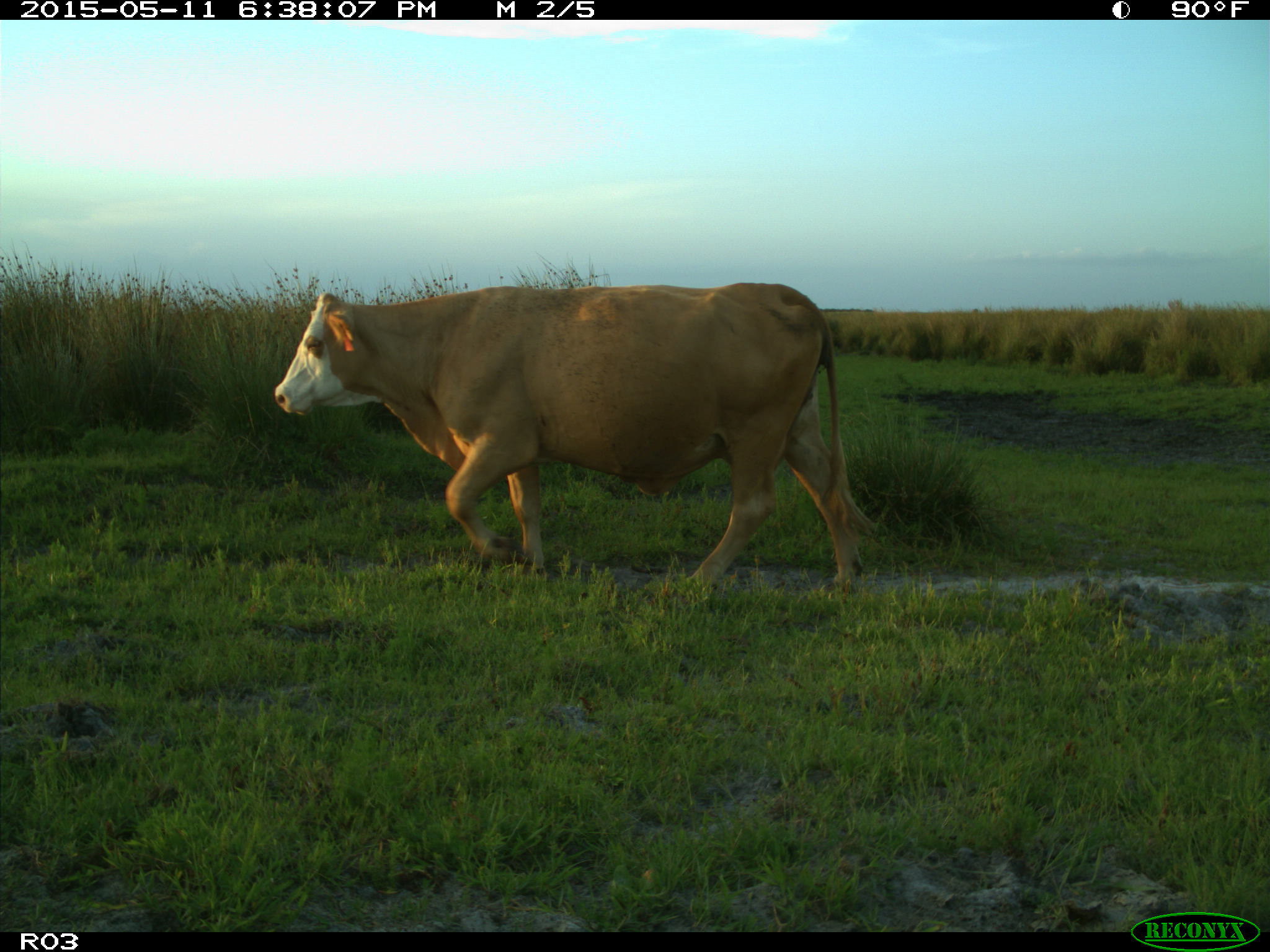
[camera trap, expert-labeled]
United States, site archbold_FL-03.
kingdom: Animalia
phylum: Chordata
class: Mammalia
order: Artiodactyla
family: Bovidae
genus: Bos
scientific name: Bos taurus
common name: domestic cow